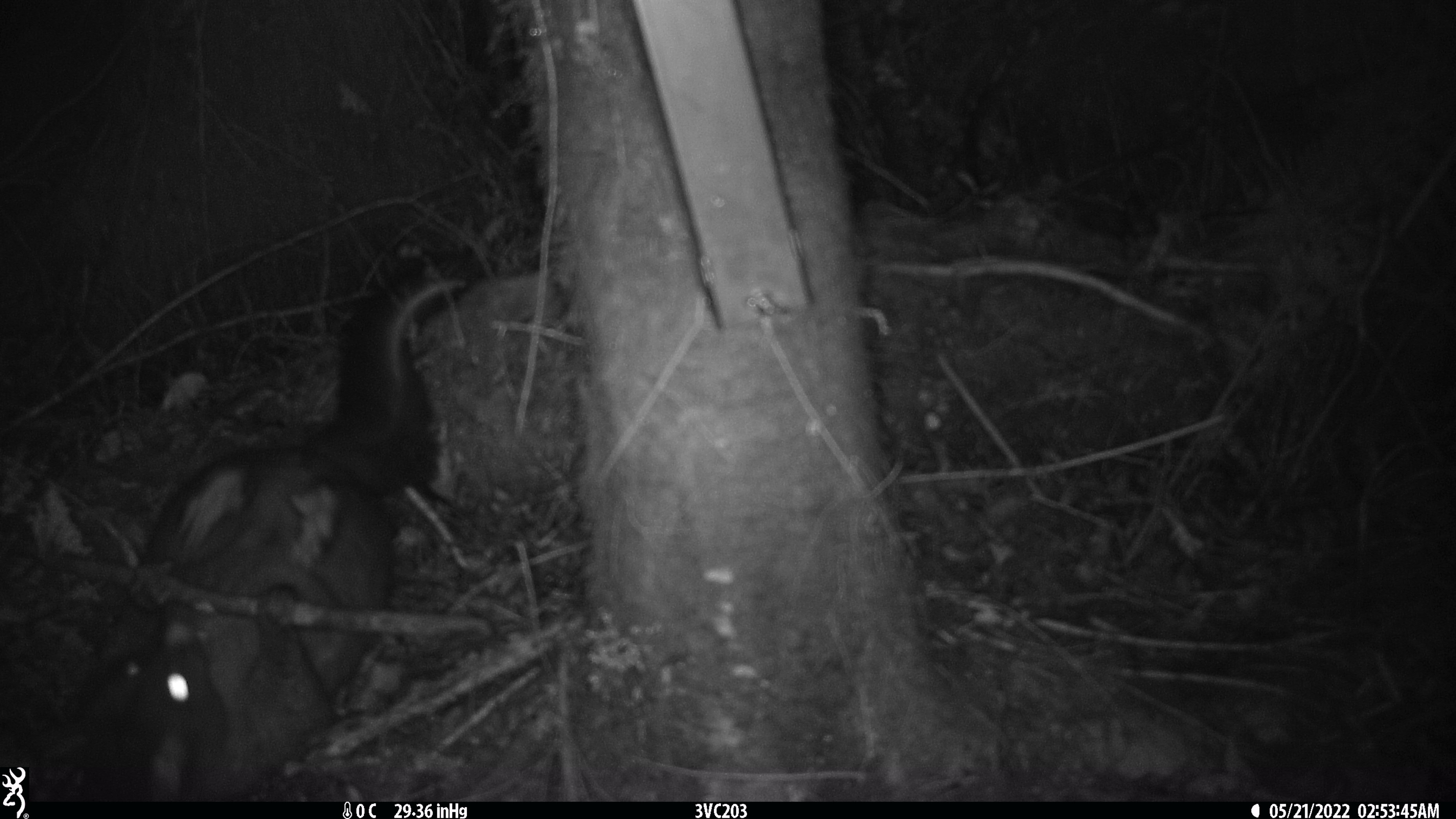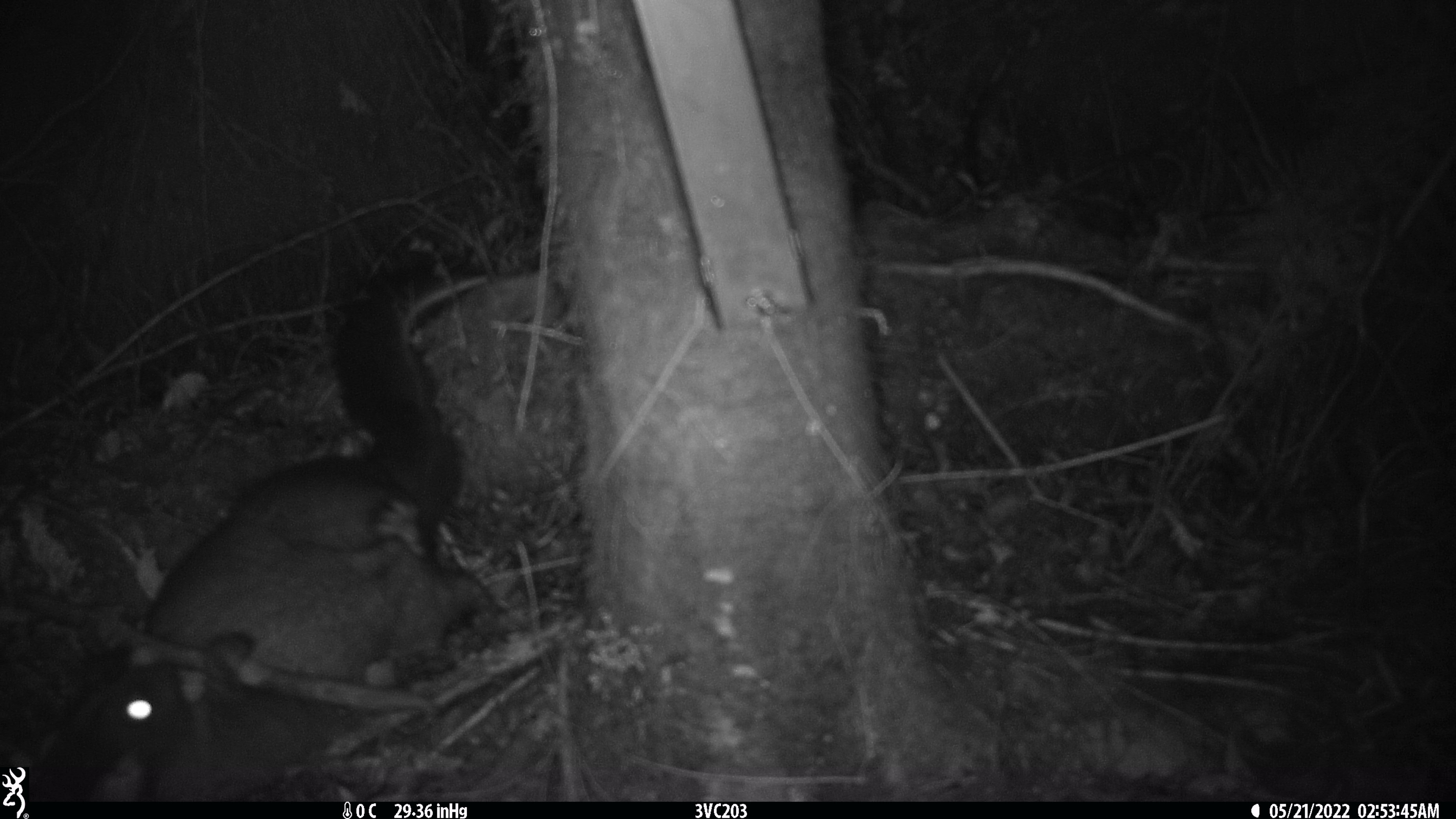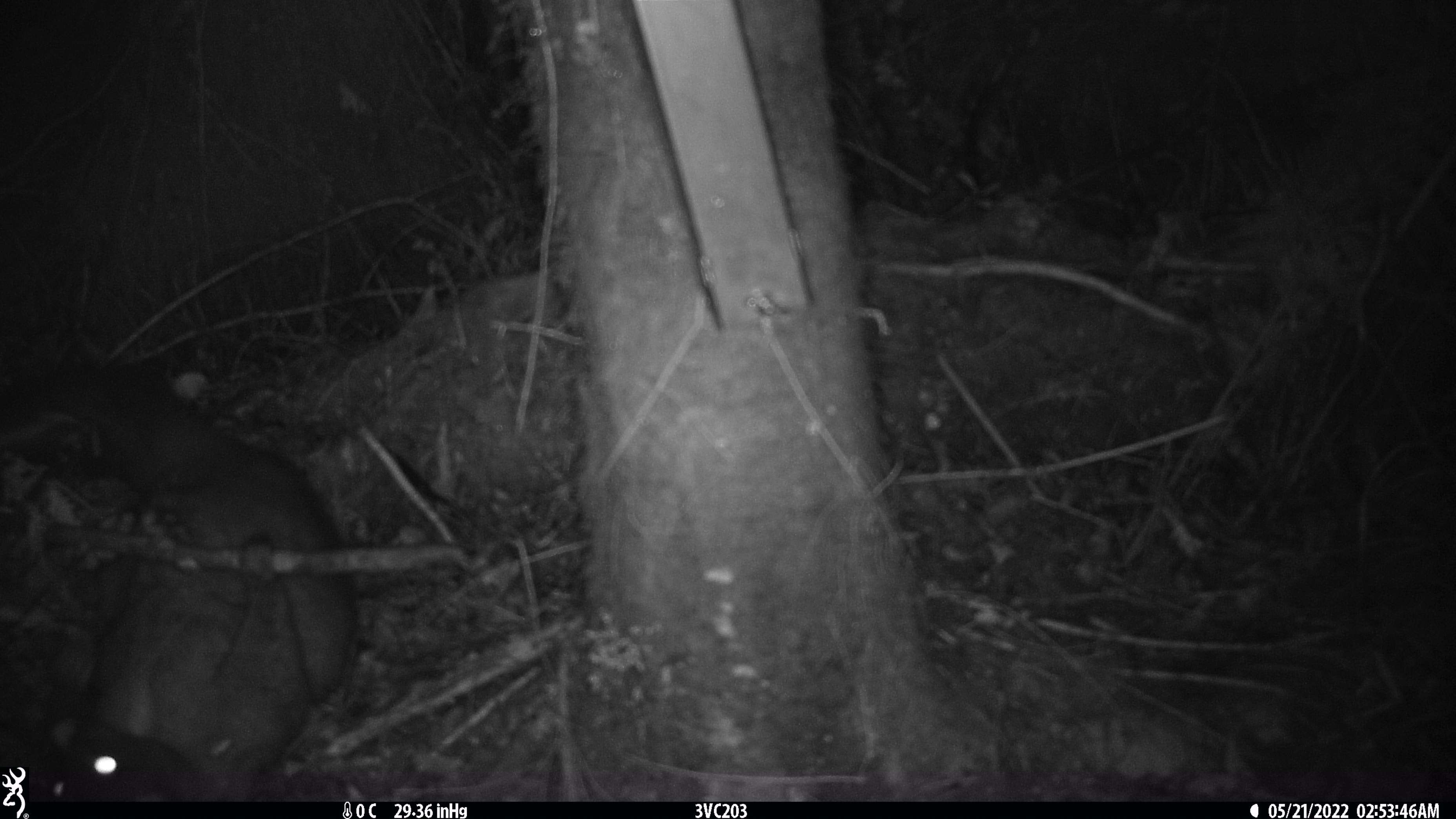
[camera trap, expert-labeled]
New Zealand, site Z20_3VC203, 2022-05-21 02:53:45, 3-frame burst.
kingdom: Animalia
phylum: Chordata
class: Mammalia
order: Diprotodontia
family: Phalangeridae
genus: Trichosurus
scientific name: Trichosurus vulpecula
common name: common brushtail possum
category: possum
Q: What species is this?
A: Possum (common brushtail possum) (Trichosurus vulpecula).